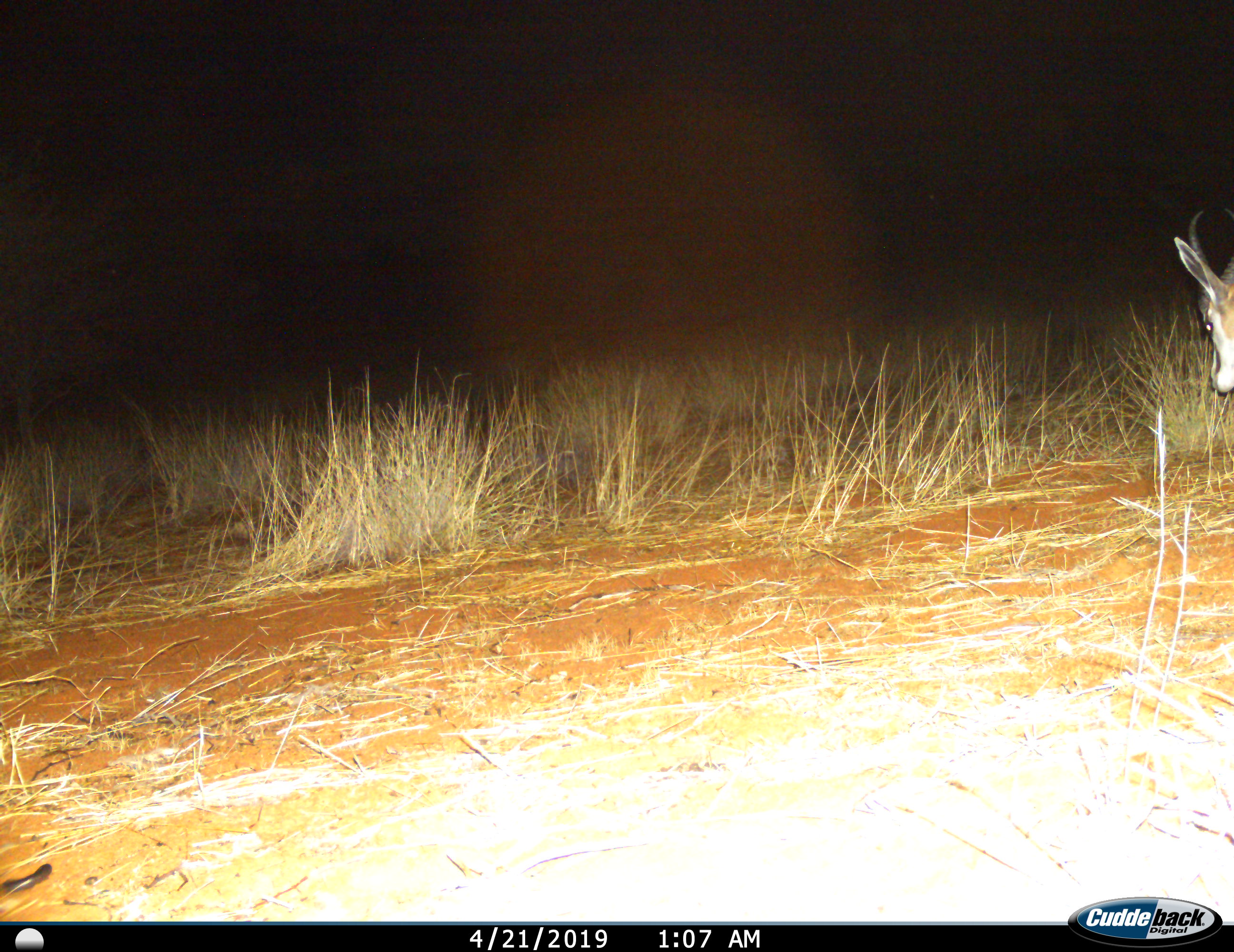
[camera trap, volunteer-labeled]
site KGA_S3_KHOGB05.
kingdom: Animalia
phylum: Chordata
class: Mammalia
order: Artiodactyla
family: Bovidae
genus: Antidorcas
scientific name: Antidorcas marsupialis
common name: springbok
Springbok (Antidorcas marsupialis), count 1. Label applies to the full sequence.